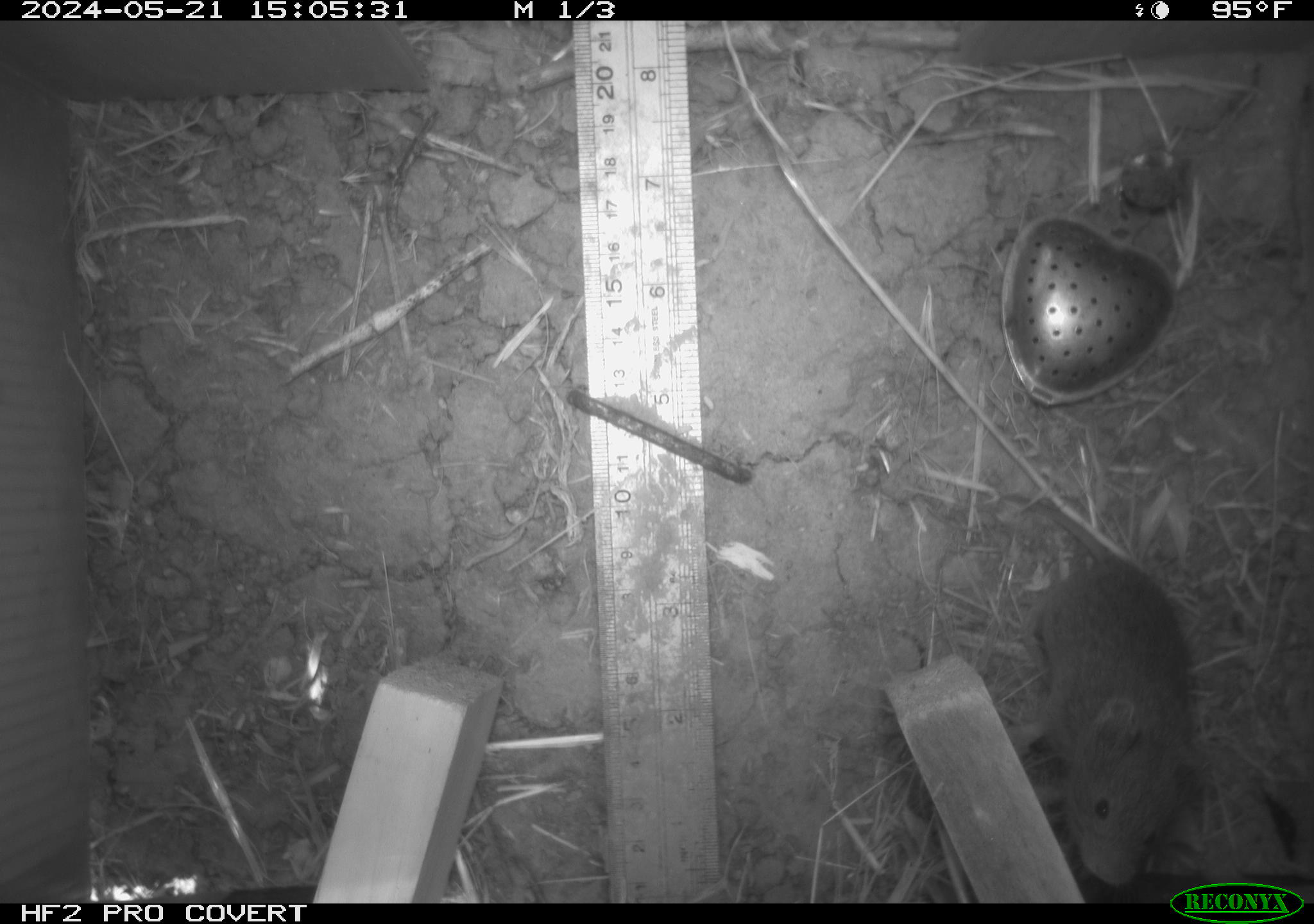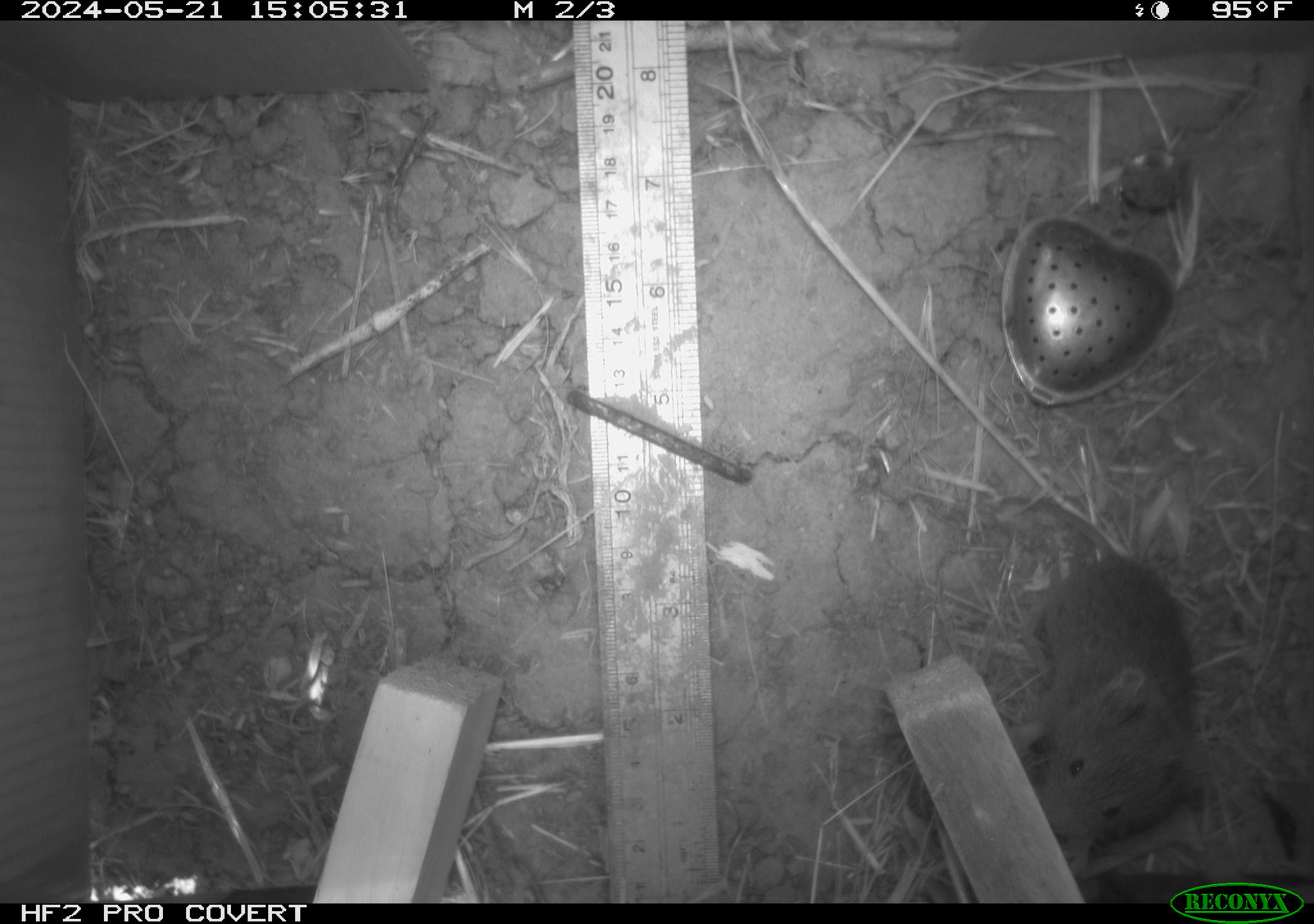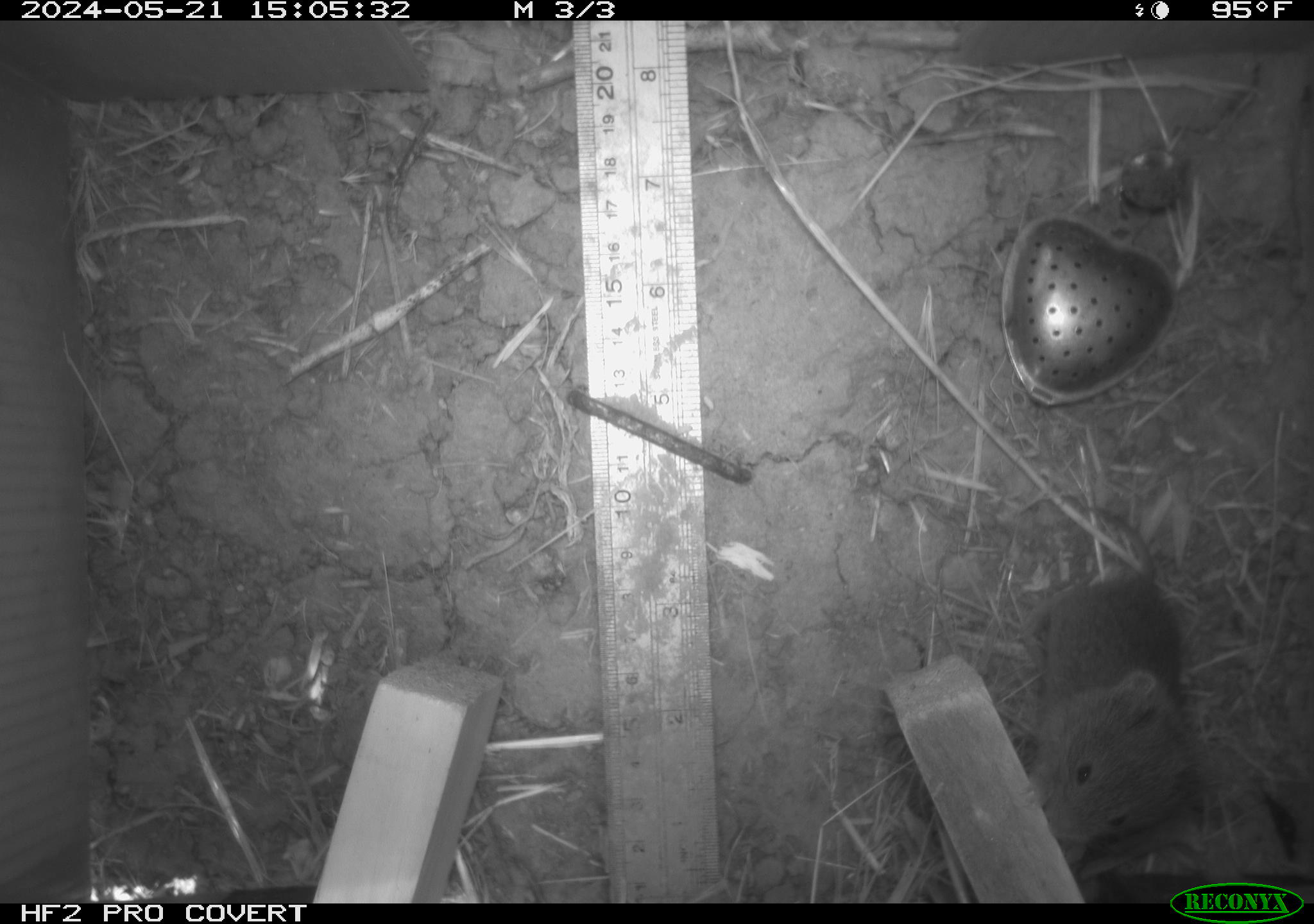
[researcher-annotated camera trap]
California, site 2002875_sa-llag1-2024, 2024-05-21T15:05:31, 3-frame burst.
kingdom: Animalia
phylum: Chordata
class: Mammalia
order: Rodentia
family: Cricetidae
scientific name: Arvicolinae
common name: voles, lemmings, and muskrats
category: arvicolinae subfamily